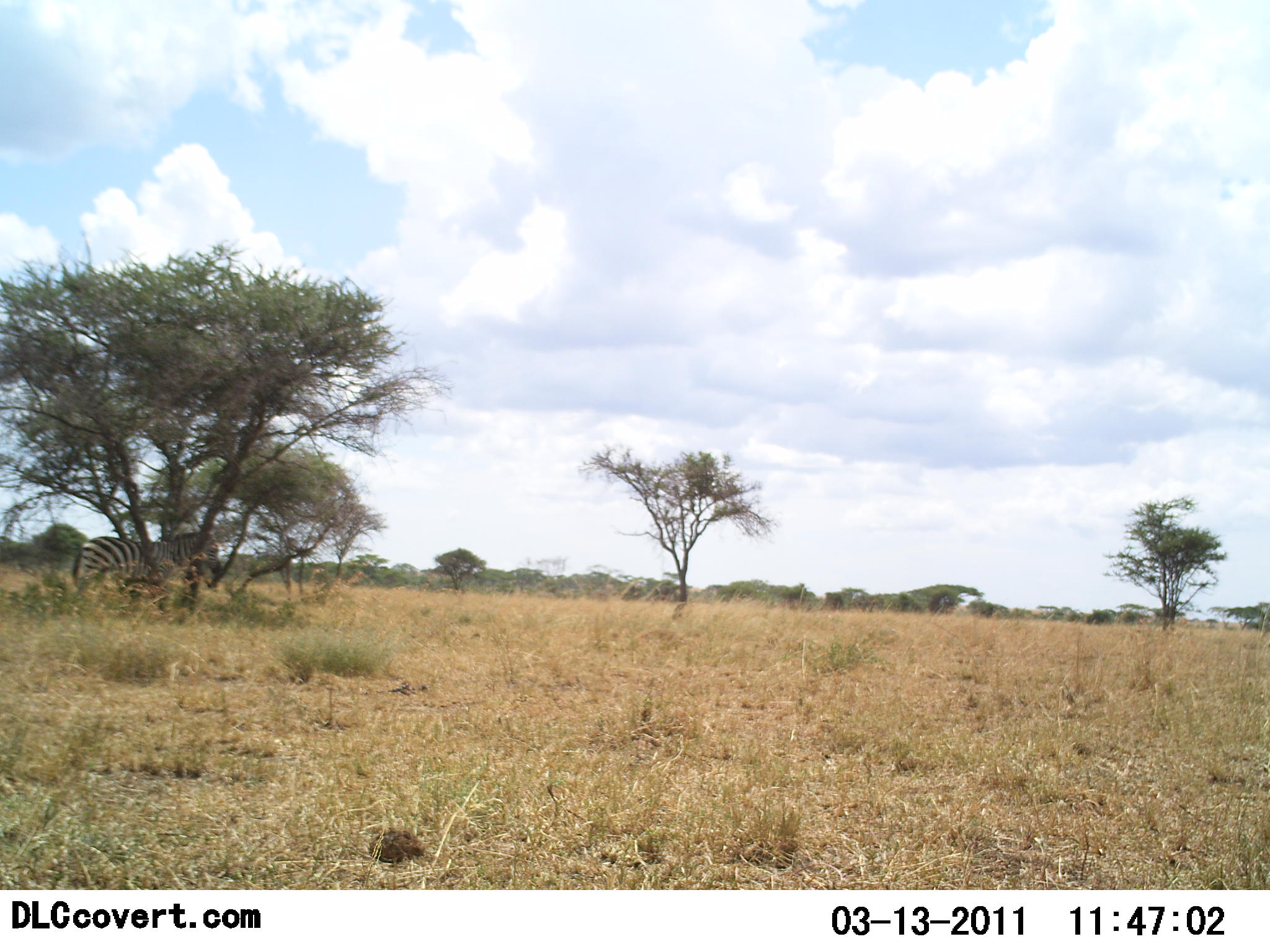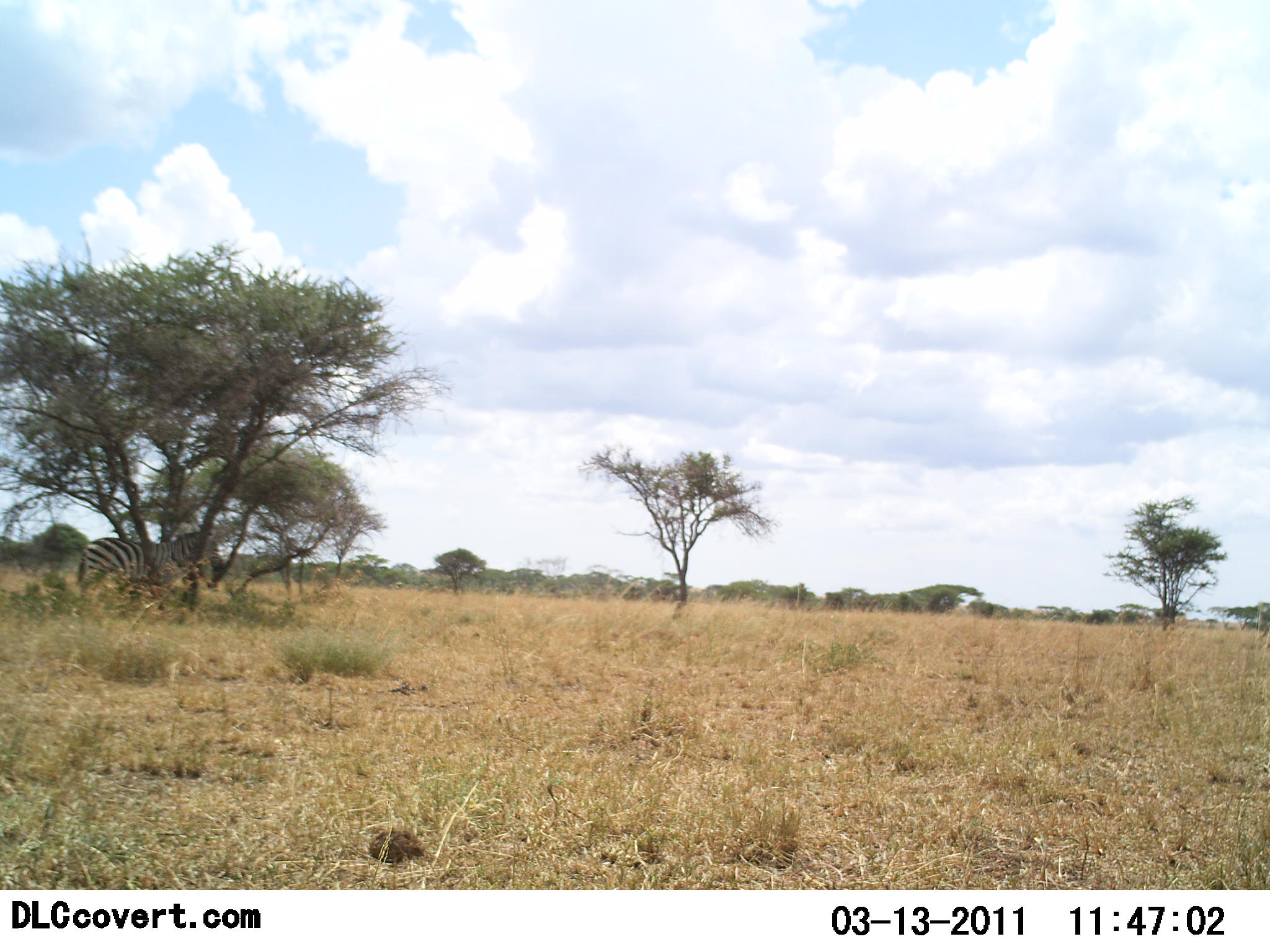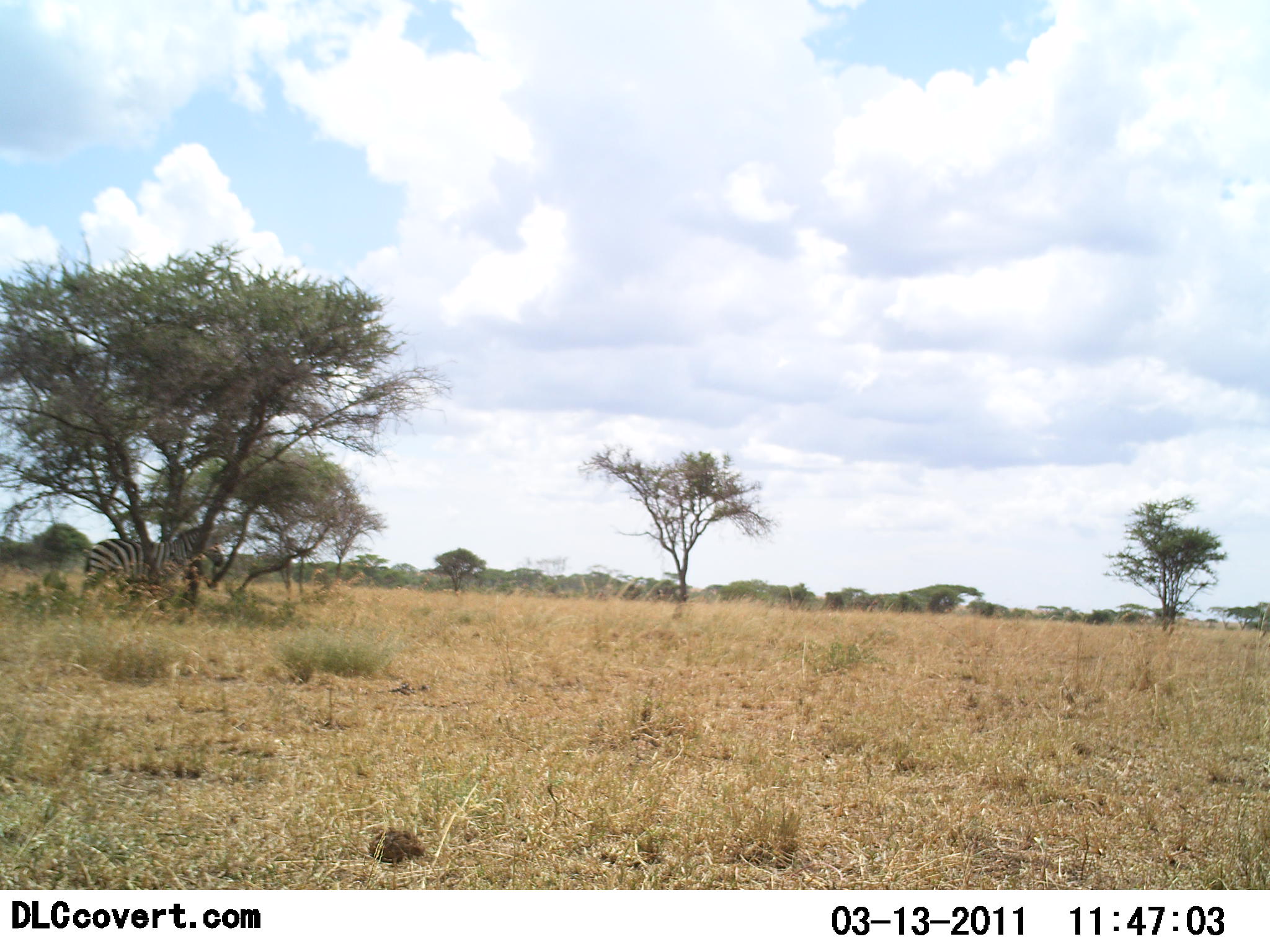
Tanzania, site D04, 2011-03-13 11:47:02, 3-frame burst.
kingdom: Animalia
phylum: Chordata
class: Mammalia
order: Perissodactyla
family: Equidae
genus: Equus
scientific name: Equus quagga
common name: plains zebra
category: zebra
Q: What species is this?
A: Zebra (plains zebra) (Equus quagga).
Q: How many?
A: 1.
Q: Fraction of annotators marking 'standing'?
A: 62%.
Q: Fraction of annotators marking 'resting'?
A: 8%.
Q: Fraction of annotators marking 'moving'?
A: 38%.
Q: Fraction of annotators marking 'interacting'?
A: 0%.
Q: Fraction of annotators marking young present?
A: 0%.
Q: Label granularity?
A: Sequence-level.